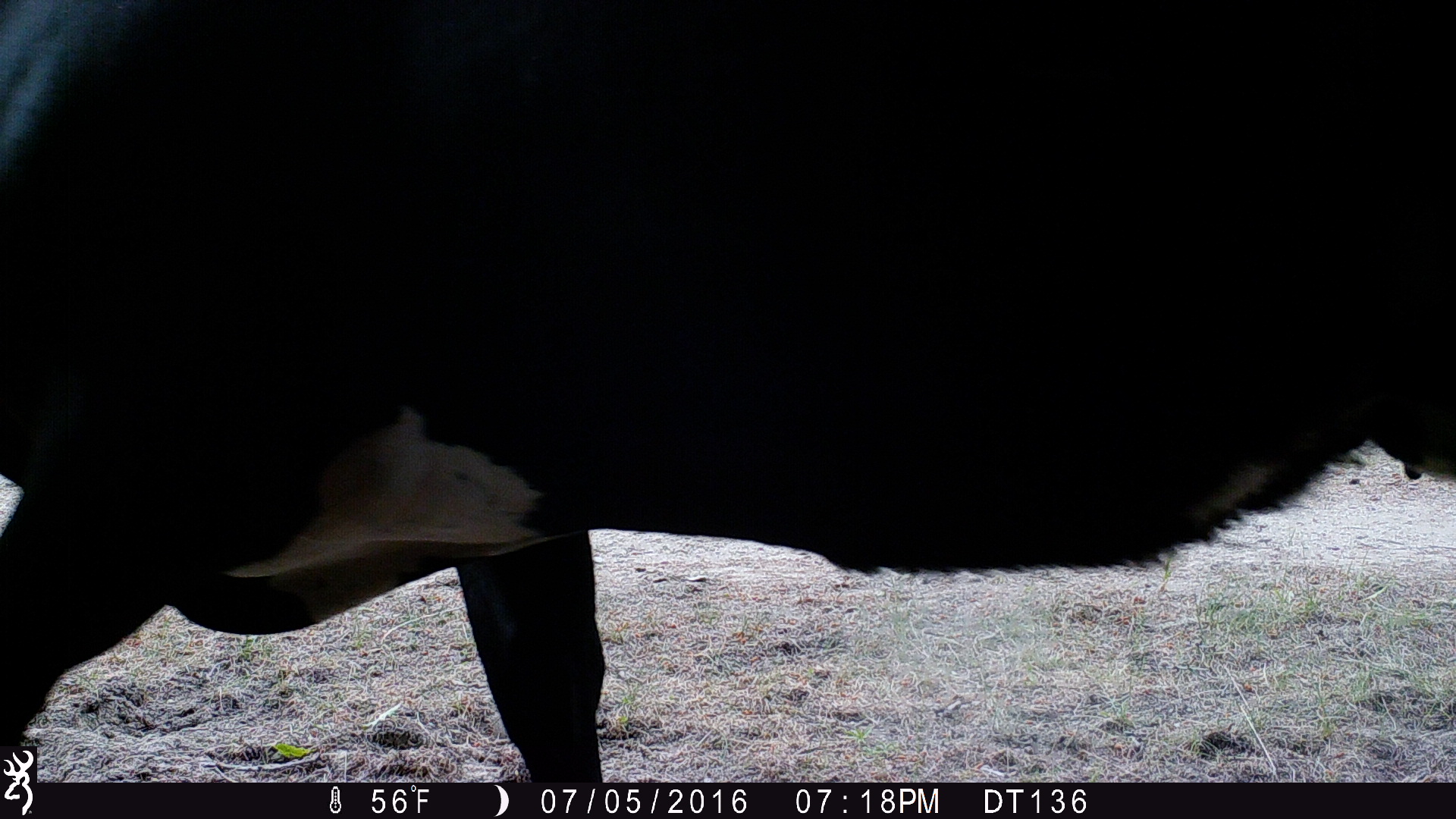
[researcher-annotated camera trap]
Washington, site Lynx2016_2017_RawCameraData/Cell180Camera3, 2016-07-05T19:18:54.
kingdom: Animalia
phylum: Chordata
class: Mammalia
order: Artiodactyla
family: Bovidae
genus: Bos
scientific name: Bos taurus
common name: domestic cattle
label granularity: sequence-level